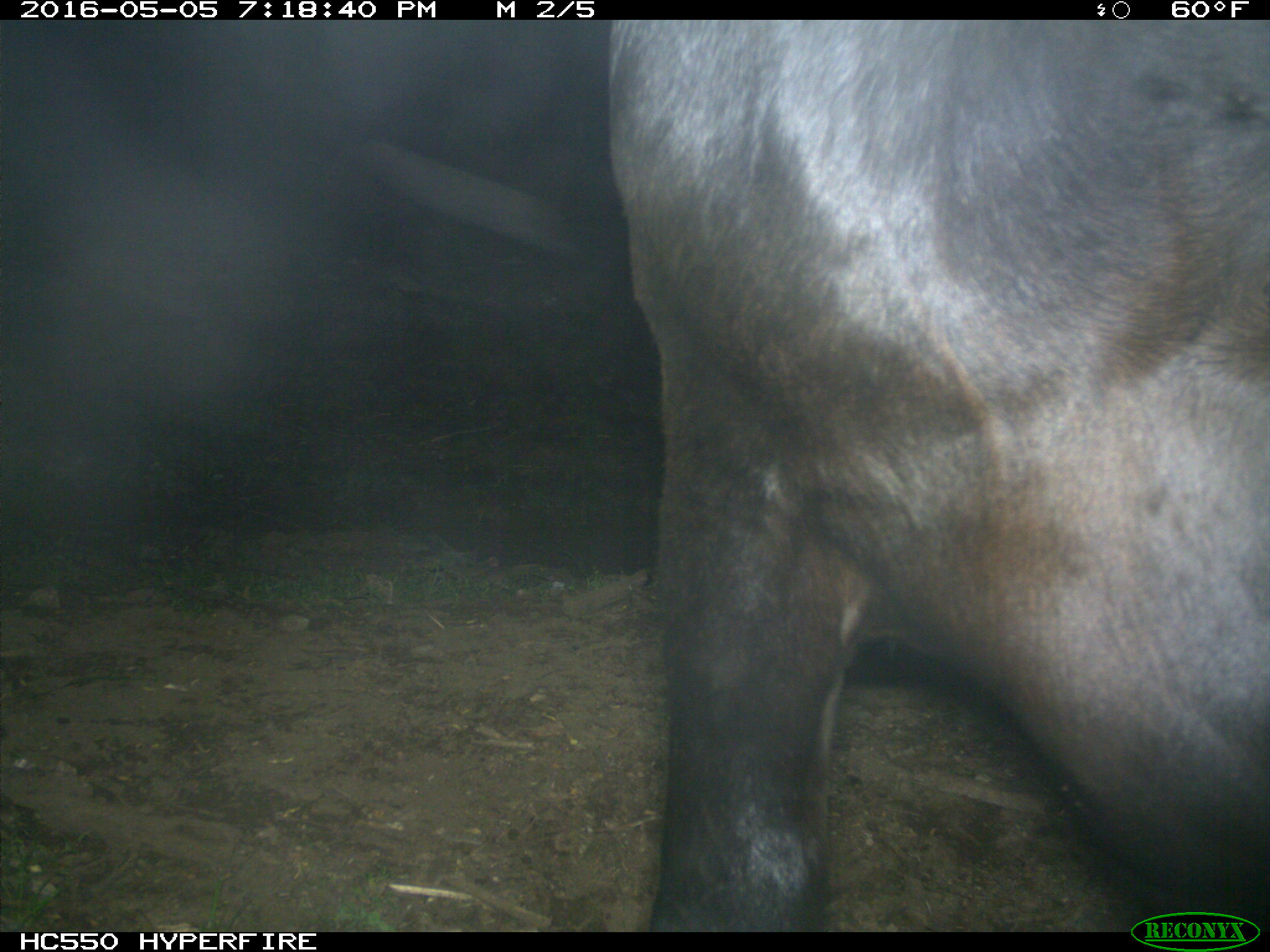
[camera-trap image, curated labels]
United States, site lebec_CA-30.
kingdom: Animalia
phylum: Chordata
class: Mammalia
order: Artiodactyla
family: Bovidae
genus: Bos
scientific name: Bos taurus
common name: domestic cow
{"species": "Bos taurus (domestic cow)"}